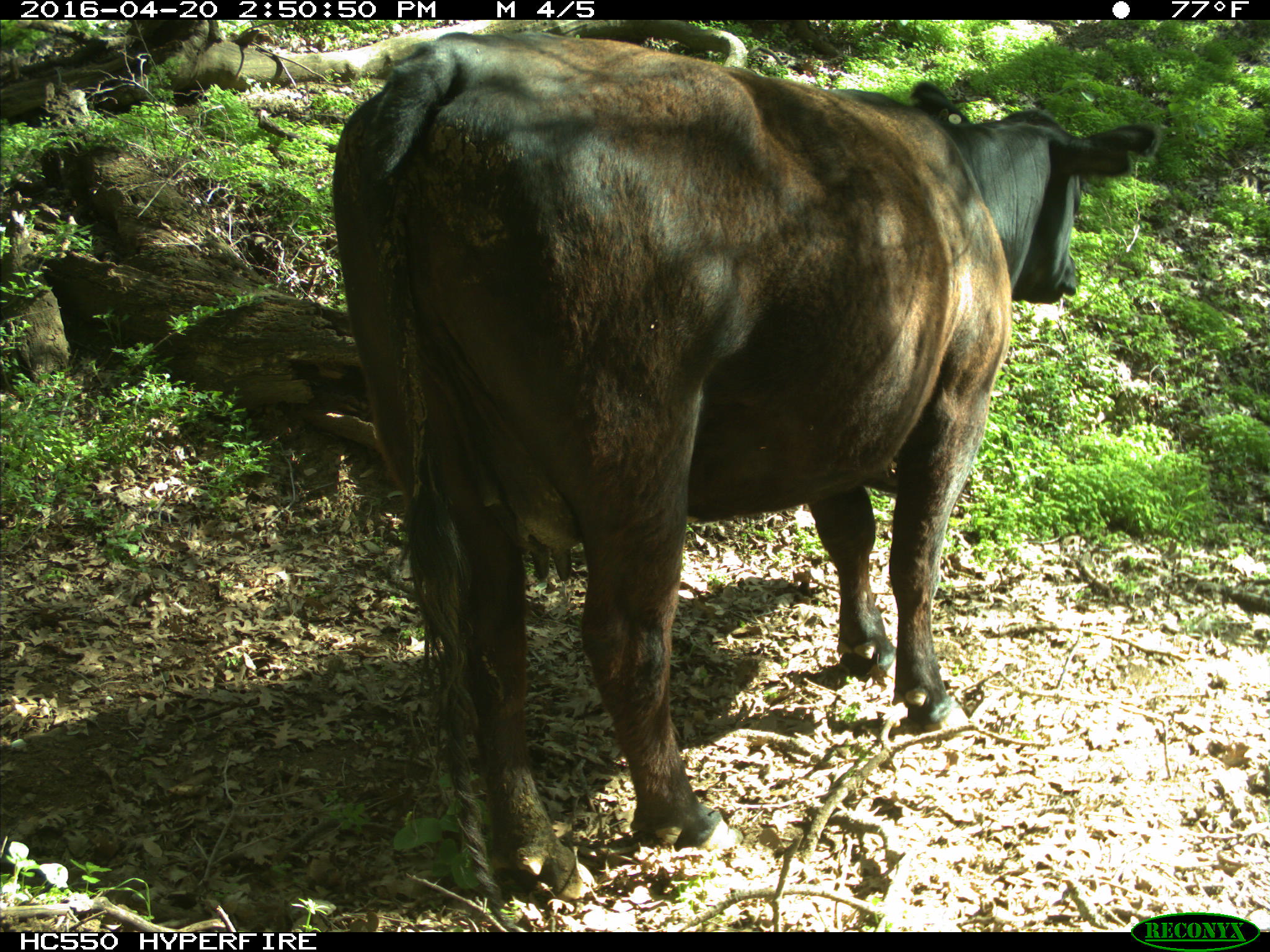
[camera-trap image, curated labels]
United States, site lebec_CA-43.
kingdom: Animalia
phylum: Chordata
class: Mammalia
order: Artiodactyla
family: Bovidae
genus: Bos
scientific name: Bos taurus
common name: domestic cow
Bos taurus (domestic cow).